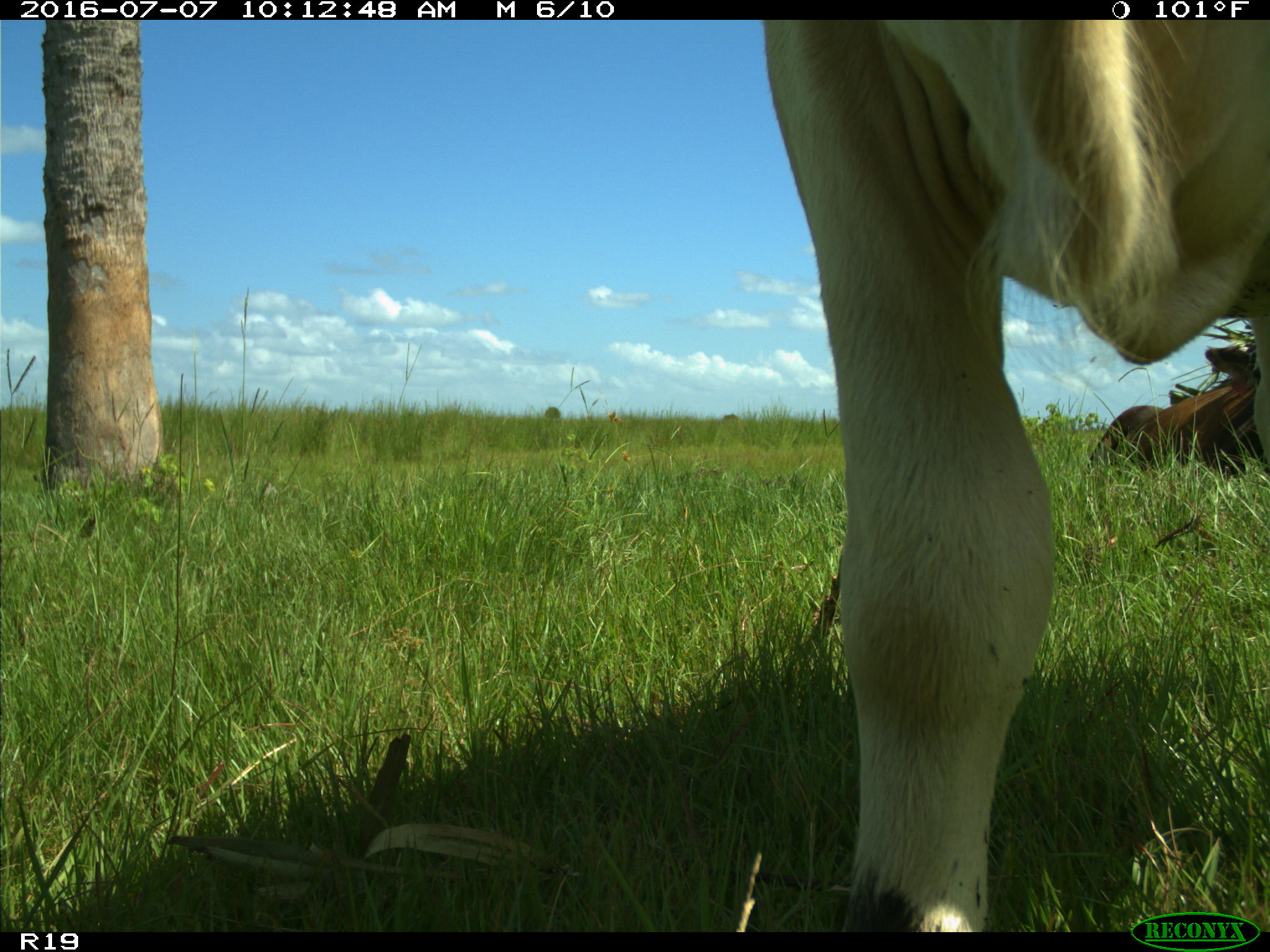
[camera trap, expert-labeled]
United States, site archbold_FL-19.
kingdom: Animalia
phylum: Chordata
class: Mammalia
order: Artiodactyla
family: Bovidae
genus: Bos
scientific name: Bos taurus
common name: domestic cow